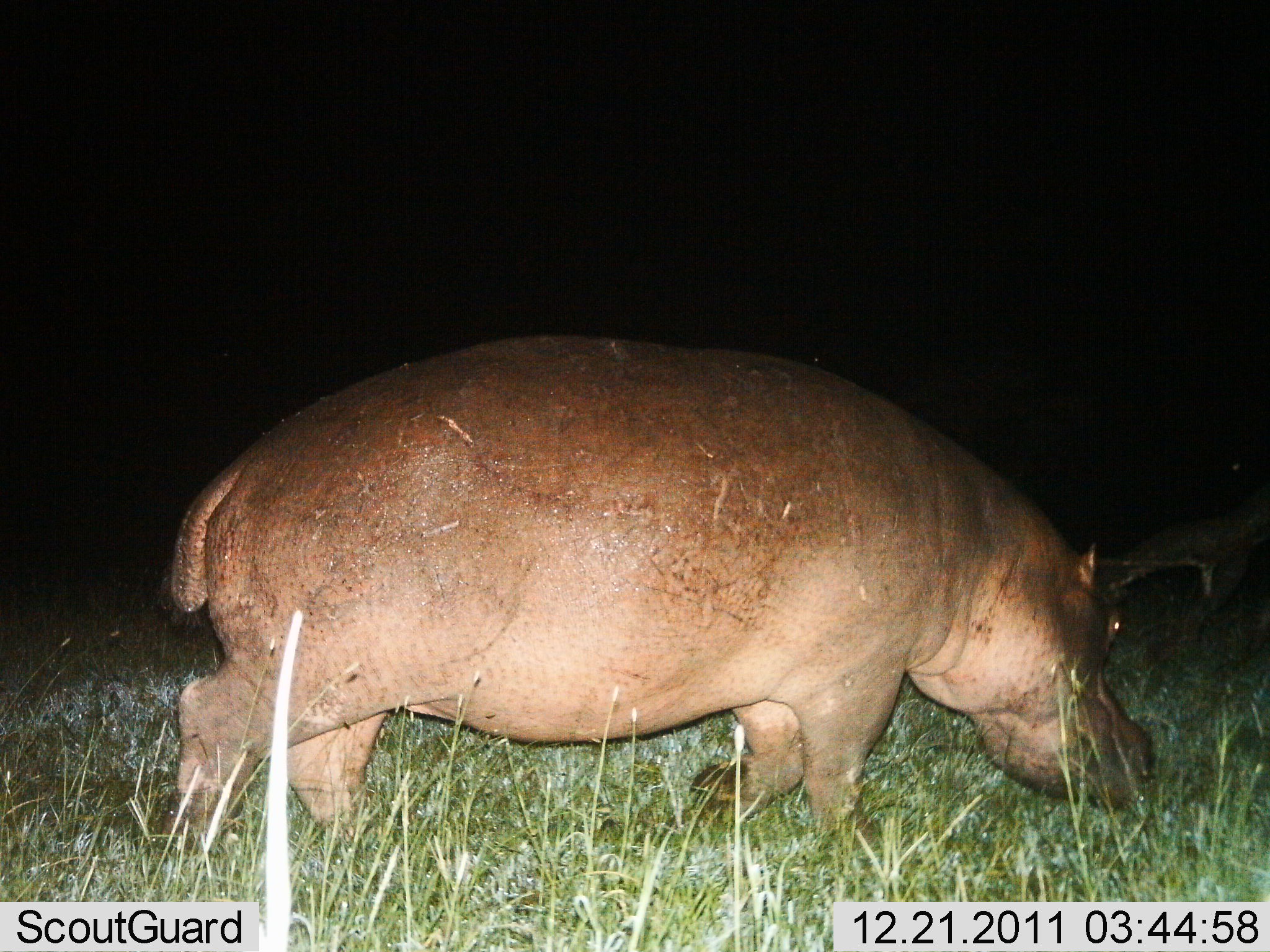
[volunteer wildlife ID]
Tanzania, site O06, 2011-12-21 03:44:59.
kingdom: Animalia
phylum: Chordata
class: Mammalia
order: Artiodactyla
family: Hippopotamidae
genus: Hippopotamus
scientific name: Hippopotamus amphibius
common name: hippopotamus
Hippopotamus (Hippopotamus amphibius), count 1. Behavior (volunteer vote fractions): standing 50%, resting 0%, moving 50%, interacting 0%. Young present (vote fraction): 0%. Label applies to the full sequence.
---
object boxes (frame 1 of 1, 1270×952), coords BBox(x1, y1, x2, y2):
animal: BBox(165, 333, 1152, 903)